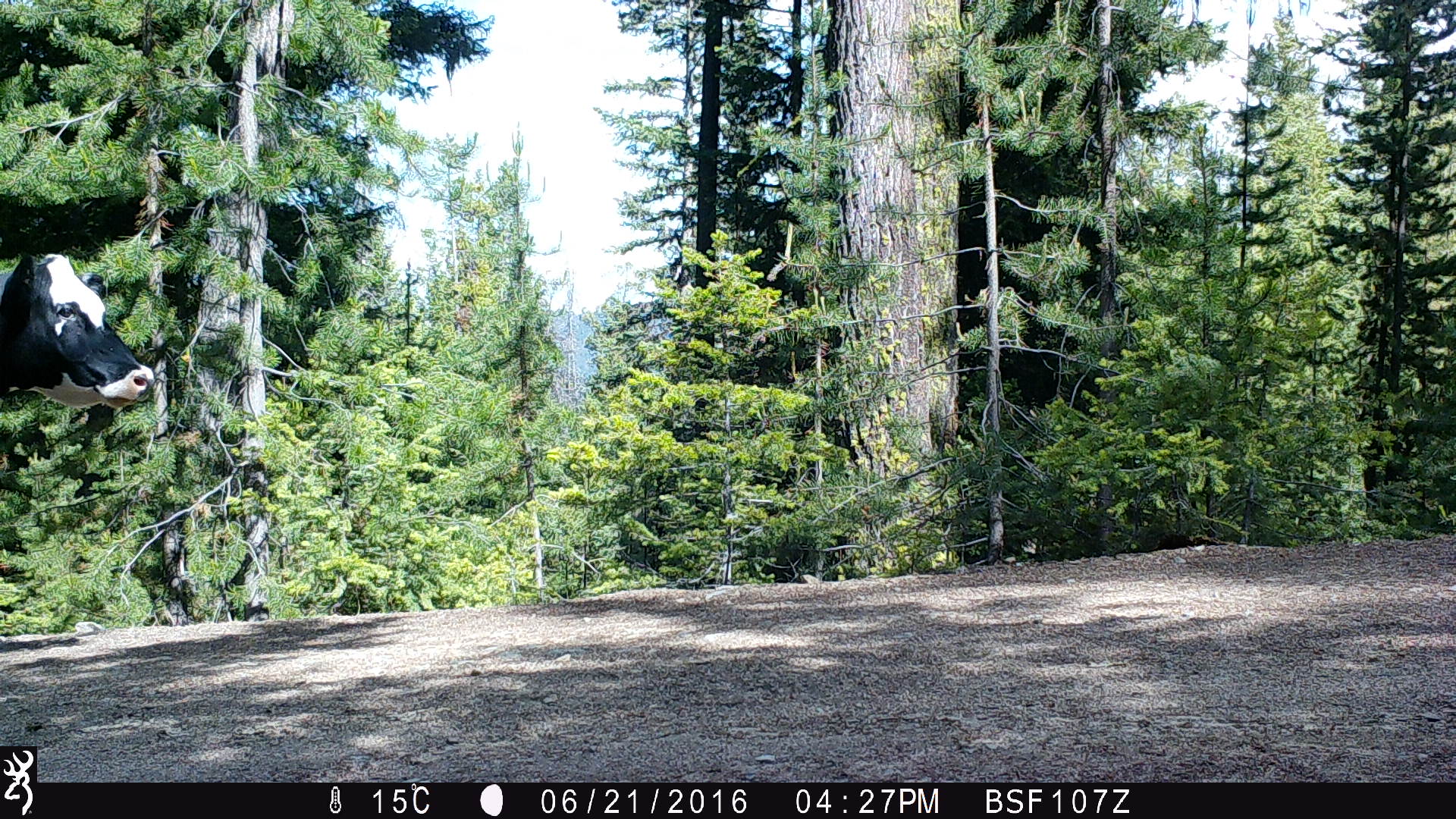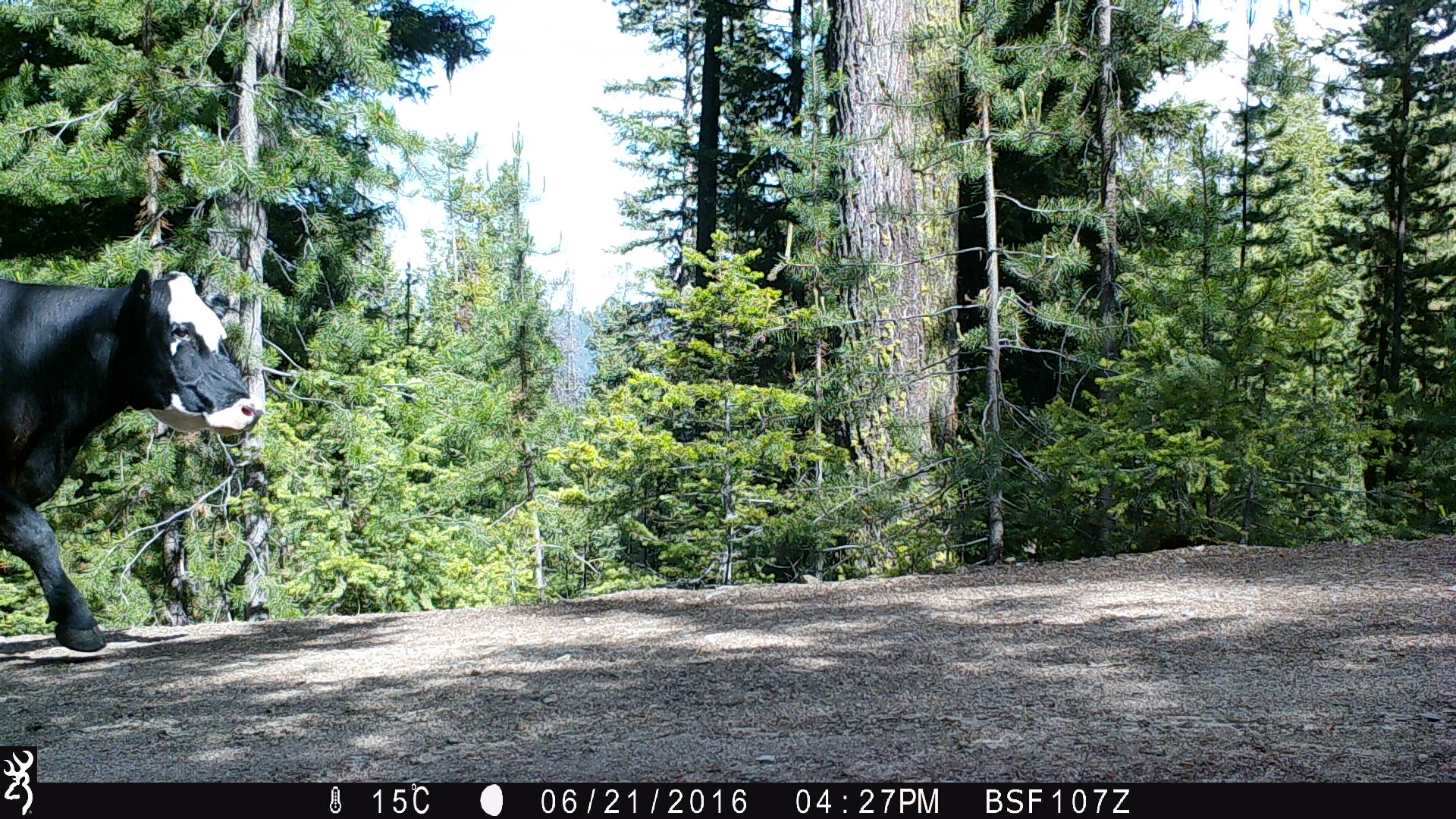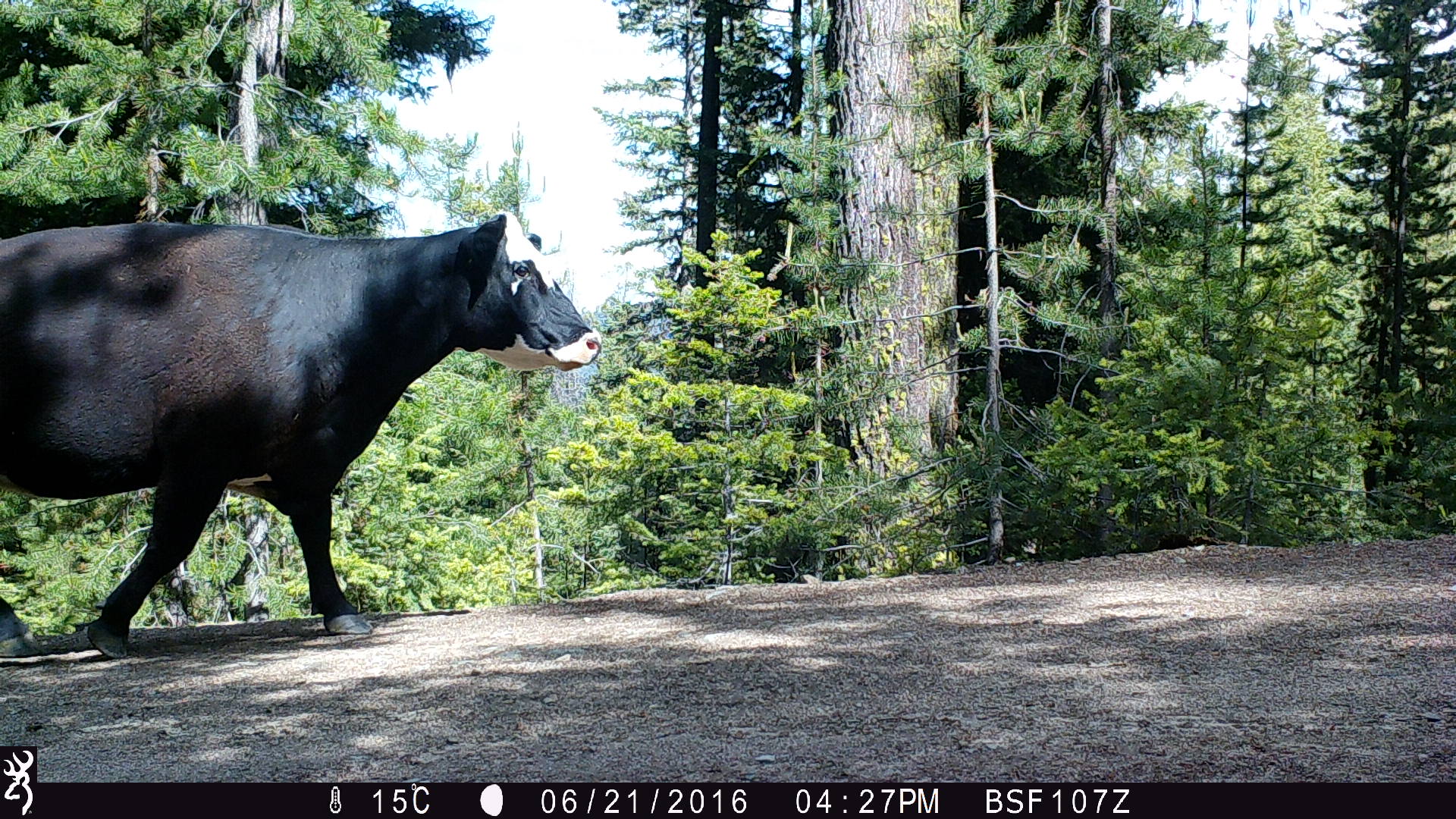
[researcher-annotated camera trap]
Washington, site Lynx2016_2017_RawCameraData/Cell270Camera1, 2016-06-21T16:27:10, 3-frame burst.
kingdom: Animalia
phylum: Chordata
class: Mammalia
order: Artiodactyla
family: Bovidae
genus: Bos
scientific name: Bos taurus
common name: domestic cattle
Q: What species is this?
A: Domestic cattle (Bos taurus).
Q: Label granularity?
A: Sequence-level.